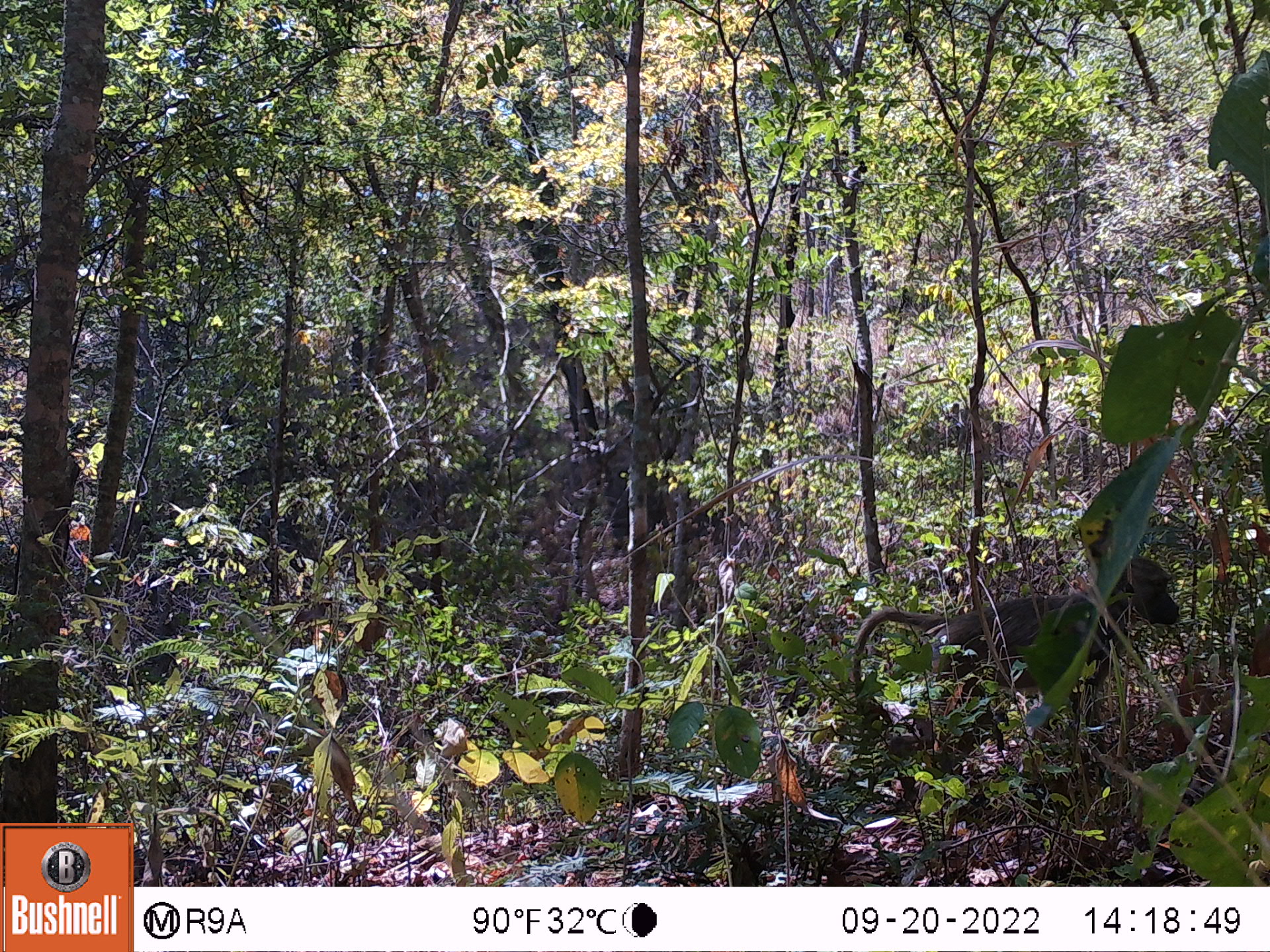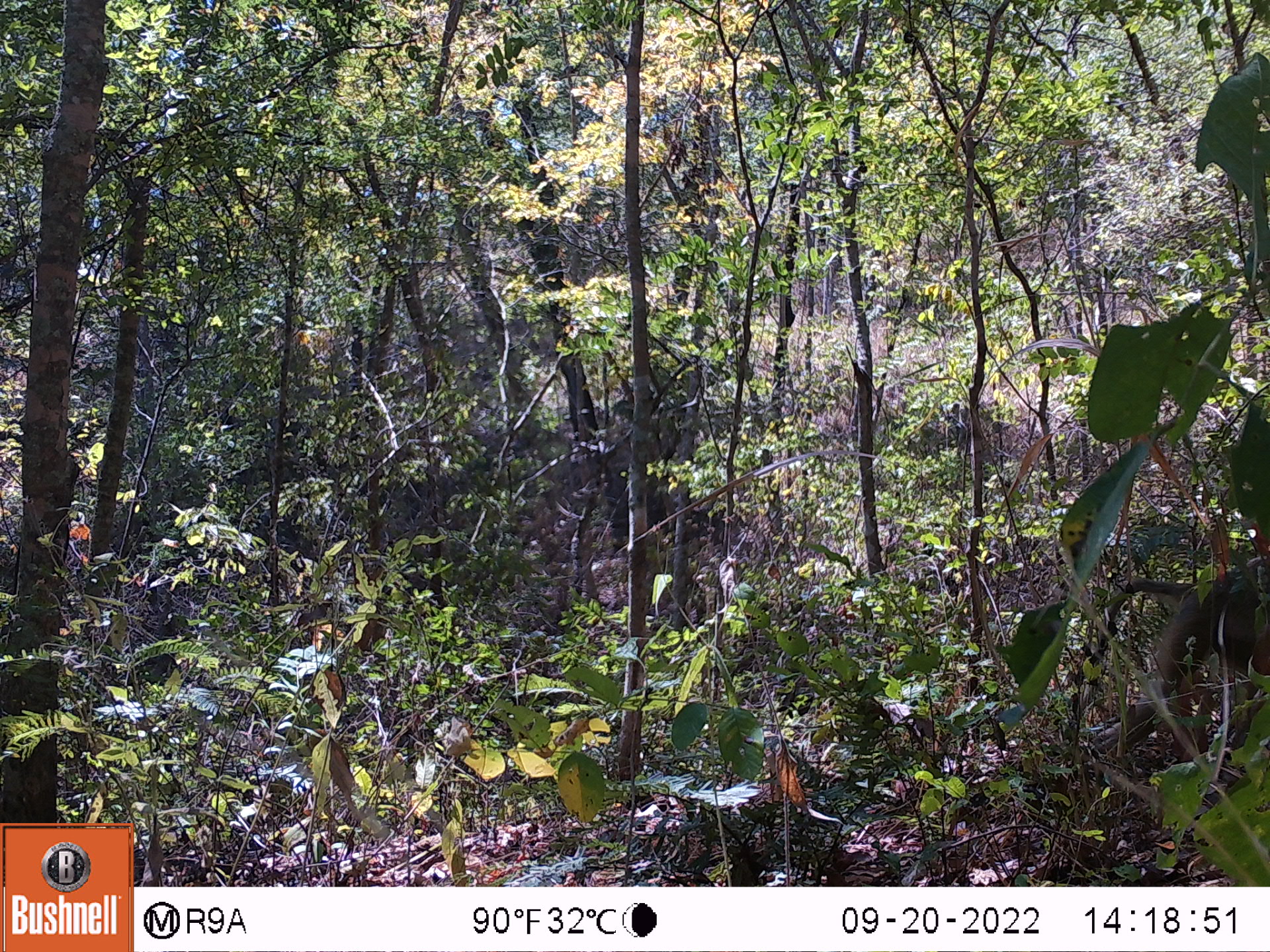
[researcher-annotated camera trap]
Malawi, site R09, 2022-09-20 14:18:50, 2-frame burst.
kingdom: Animalia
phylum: Chordata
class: Mammalia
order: Primates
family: Cercopithecidae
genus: Papio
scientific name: Papio cynocephalus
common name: yellow baboon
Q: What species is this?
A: Yellow baboon (Papio cynocephalus).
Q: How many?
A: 1.